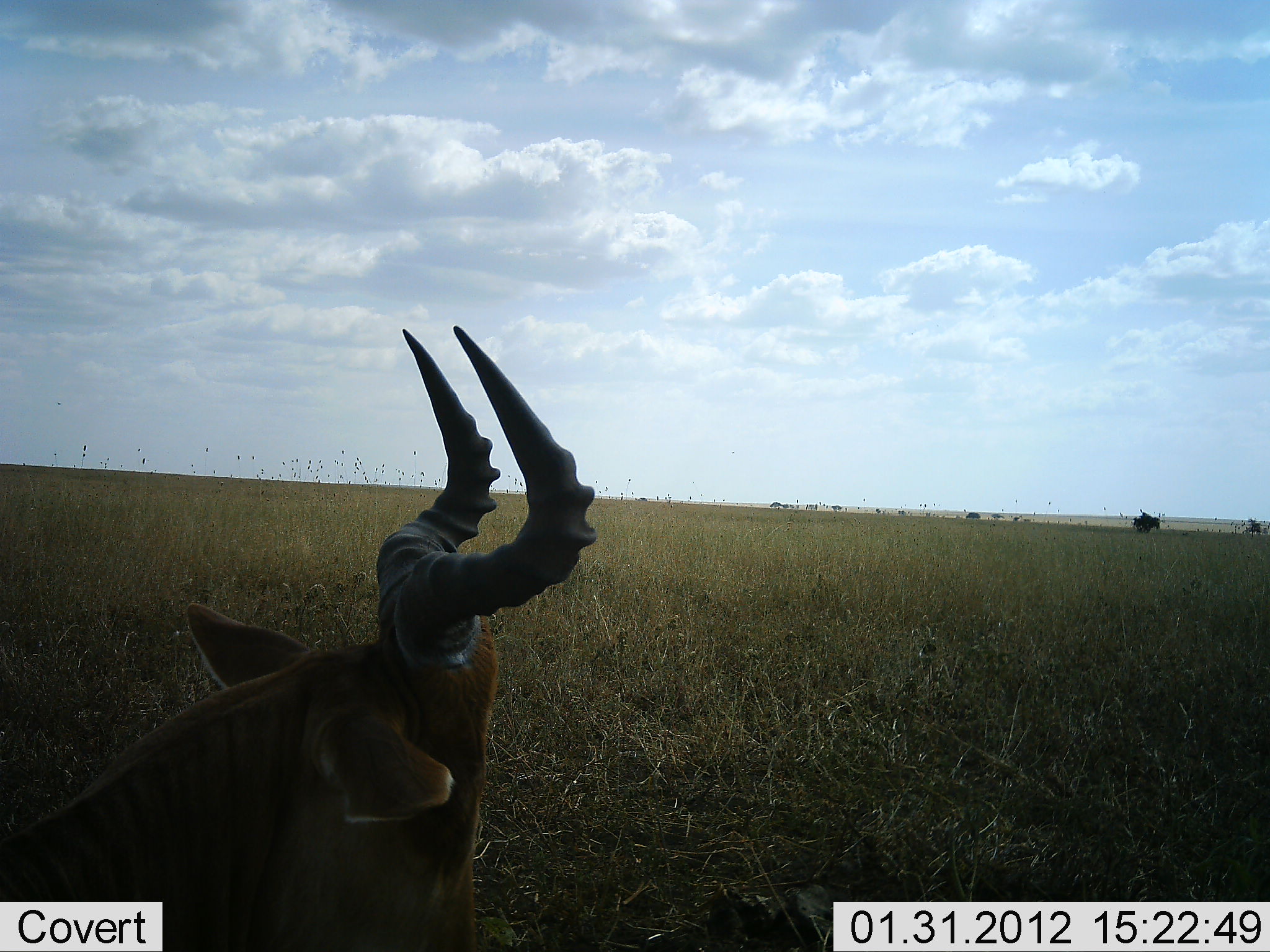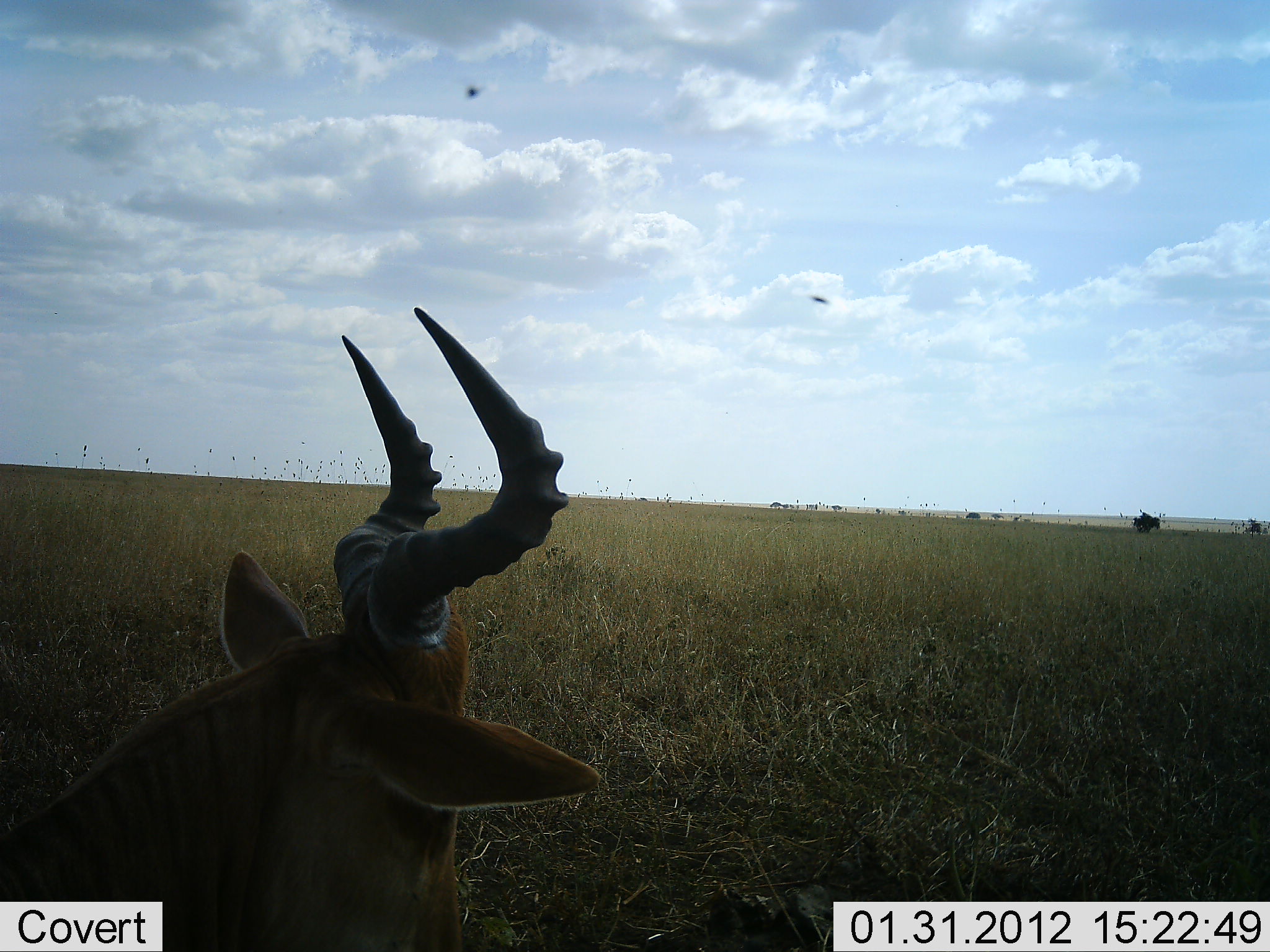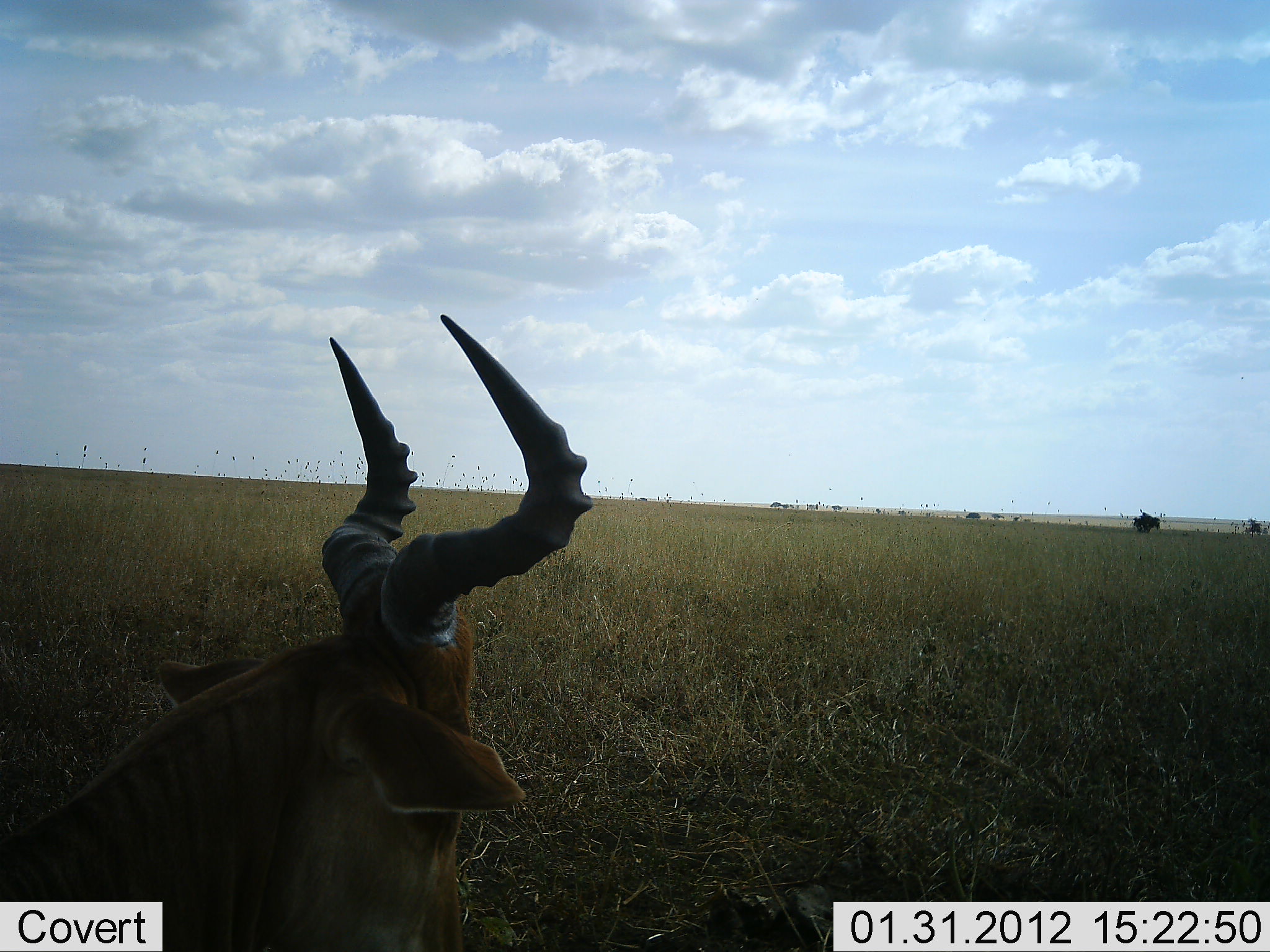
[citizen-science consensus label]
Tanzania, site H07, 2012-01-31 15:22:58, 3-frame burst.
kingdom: Animalia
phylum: Chordata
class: Mammalia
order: Artiodactyla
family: Bovidae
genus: Alcelaphus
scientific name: Alcelaphus buselaphus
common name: hartebeest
Hartebeest (Alcelaphus buselaphus), count 1. Behavior (volunteer vote fractions): standing 47%, resting 53%, moving 0%, interacting 0%. Young present (vote fraction): 0%. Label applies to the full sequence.